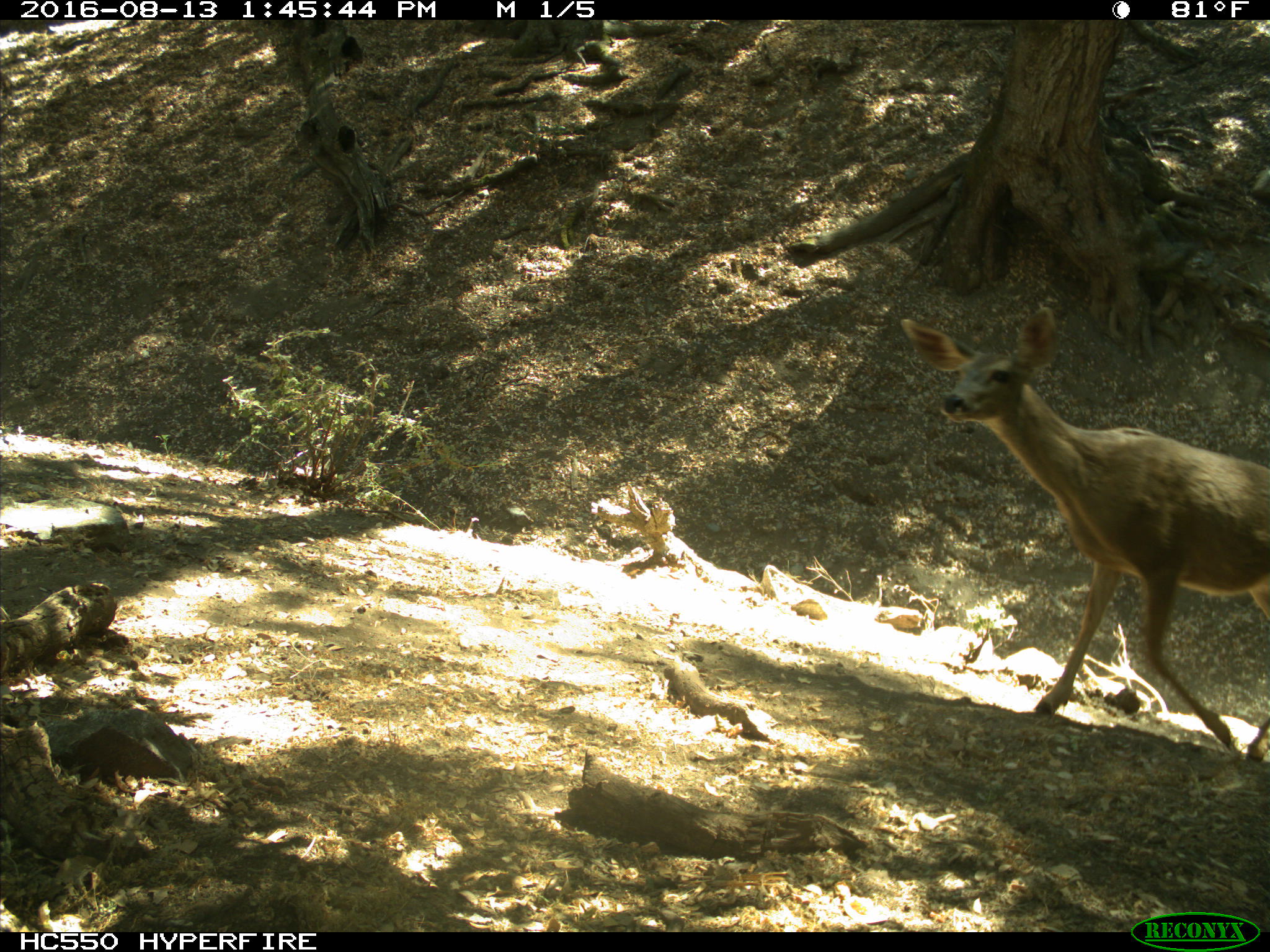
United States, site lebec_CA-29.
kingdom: Animalia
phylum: Chordata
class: Mammalia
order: Artiodactyla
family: Cervidae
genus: Odocoileus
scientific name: Odocoileus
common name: deer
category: unidentified deer